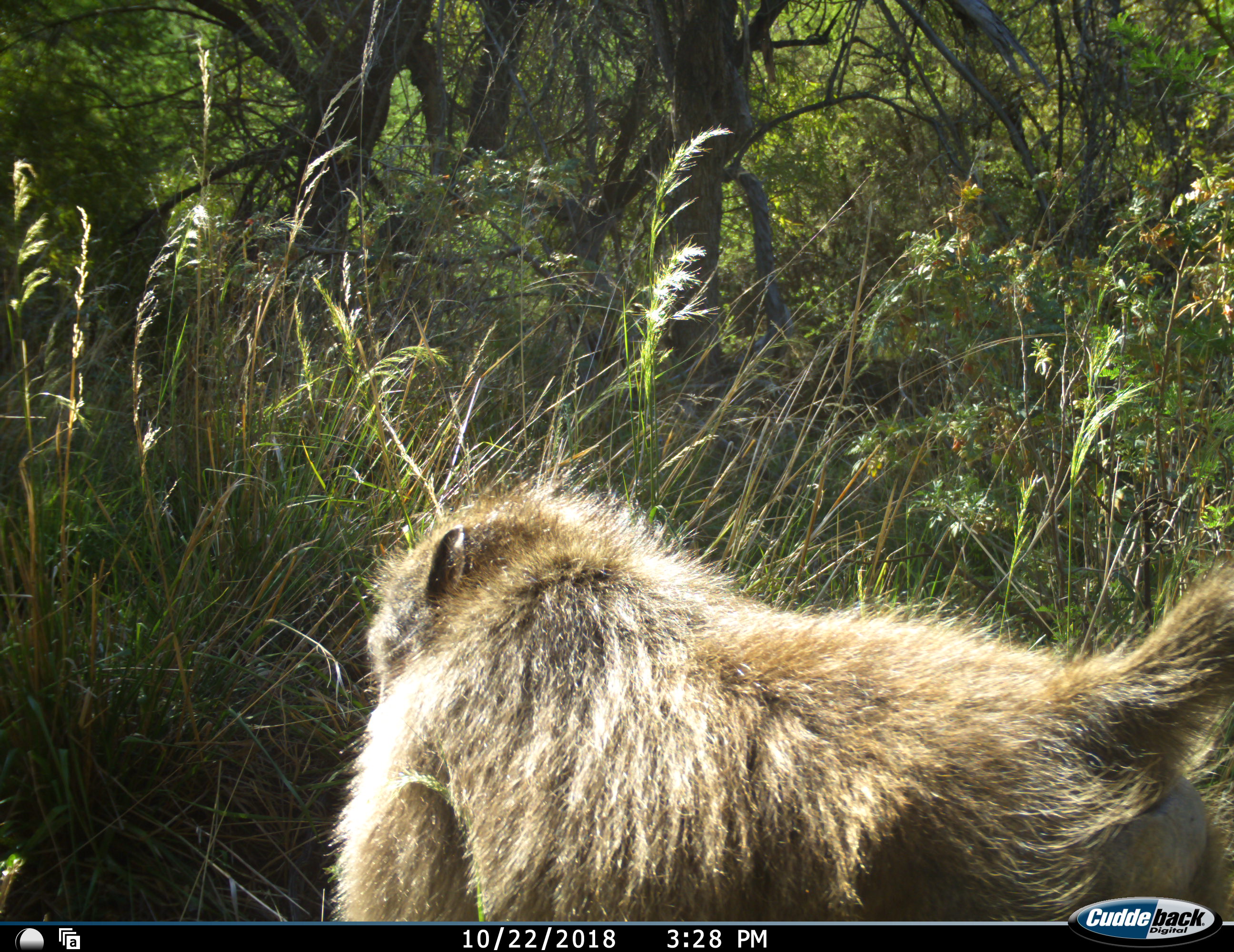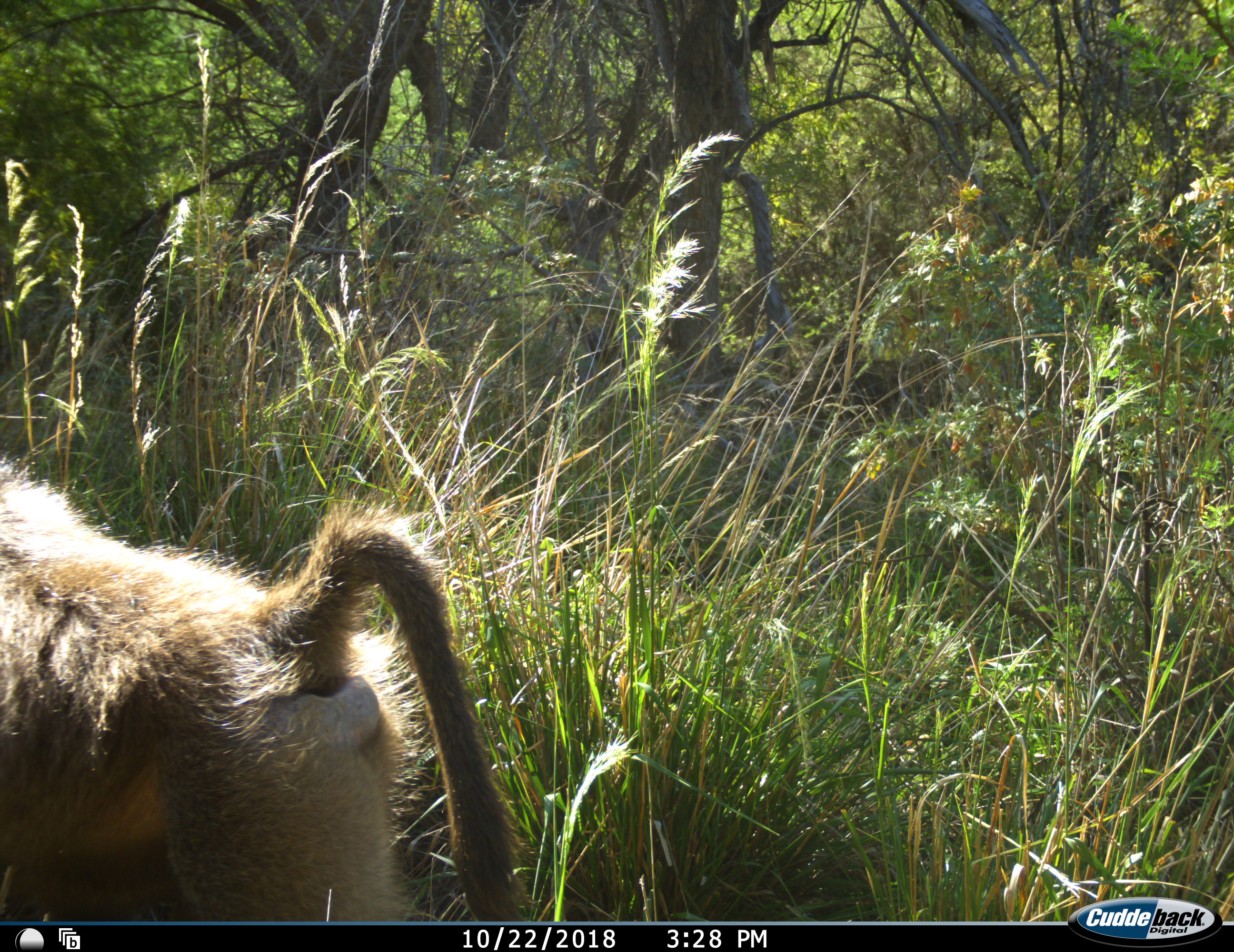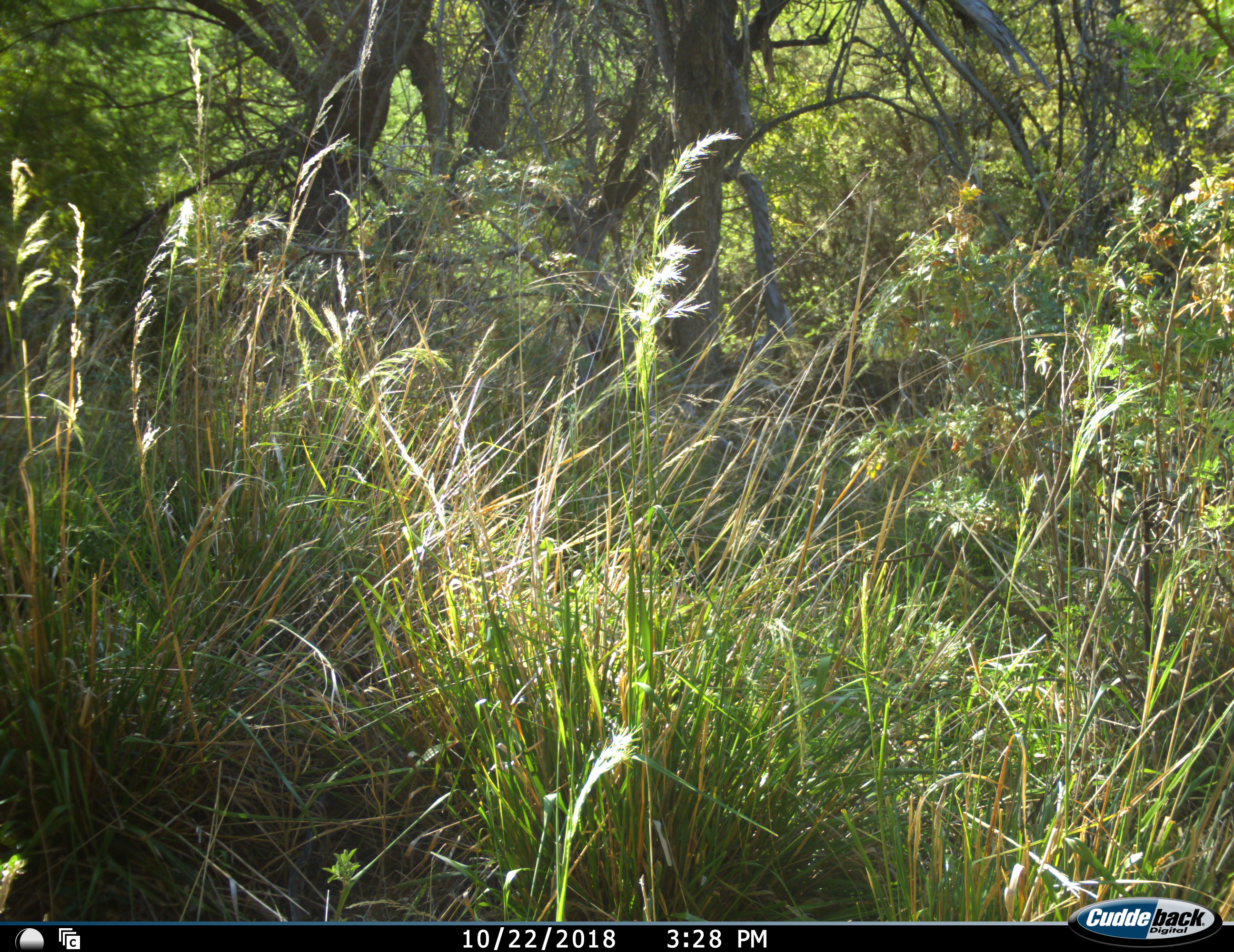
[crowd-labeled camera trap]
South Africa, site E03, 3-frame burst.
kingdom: Animalia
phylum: Chordata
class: Mammalia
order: Primates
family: Cercopithecidae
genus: Papio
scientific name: Papio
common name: baboon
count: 1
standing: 20%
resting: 0%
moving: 90%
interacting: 0%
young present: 0%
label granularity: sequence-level